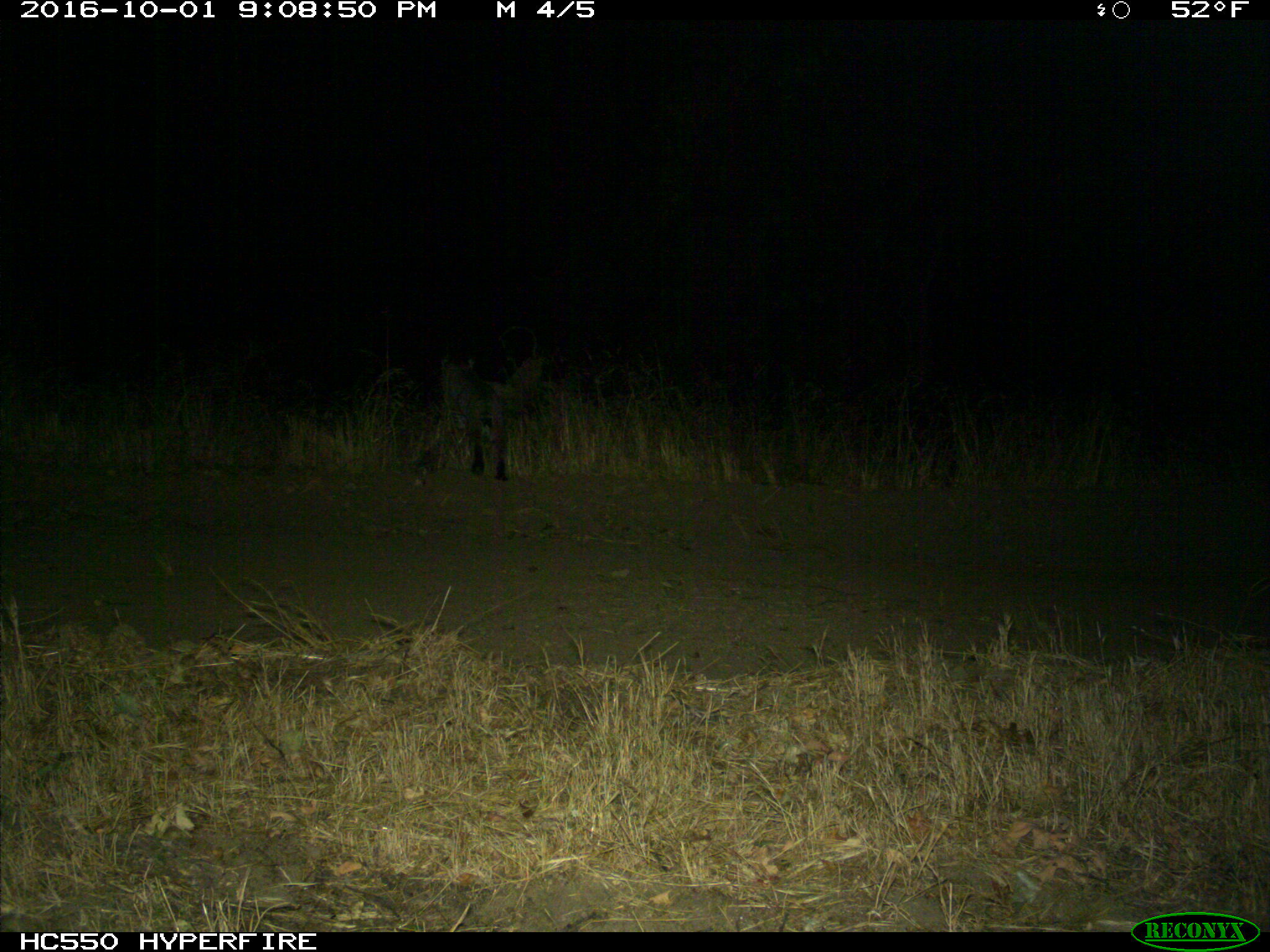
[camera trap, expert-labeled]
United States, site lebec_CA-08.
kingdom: Animalia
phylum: Chordata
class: Mammalia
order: Carnivora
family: Felidae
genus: Lynx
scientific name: Lynx rufus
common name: bobcat